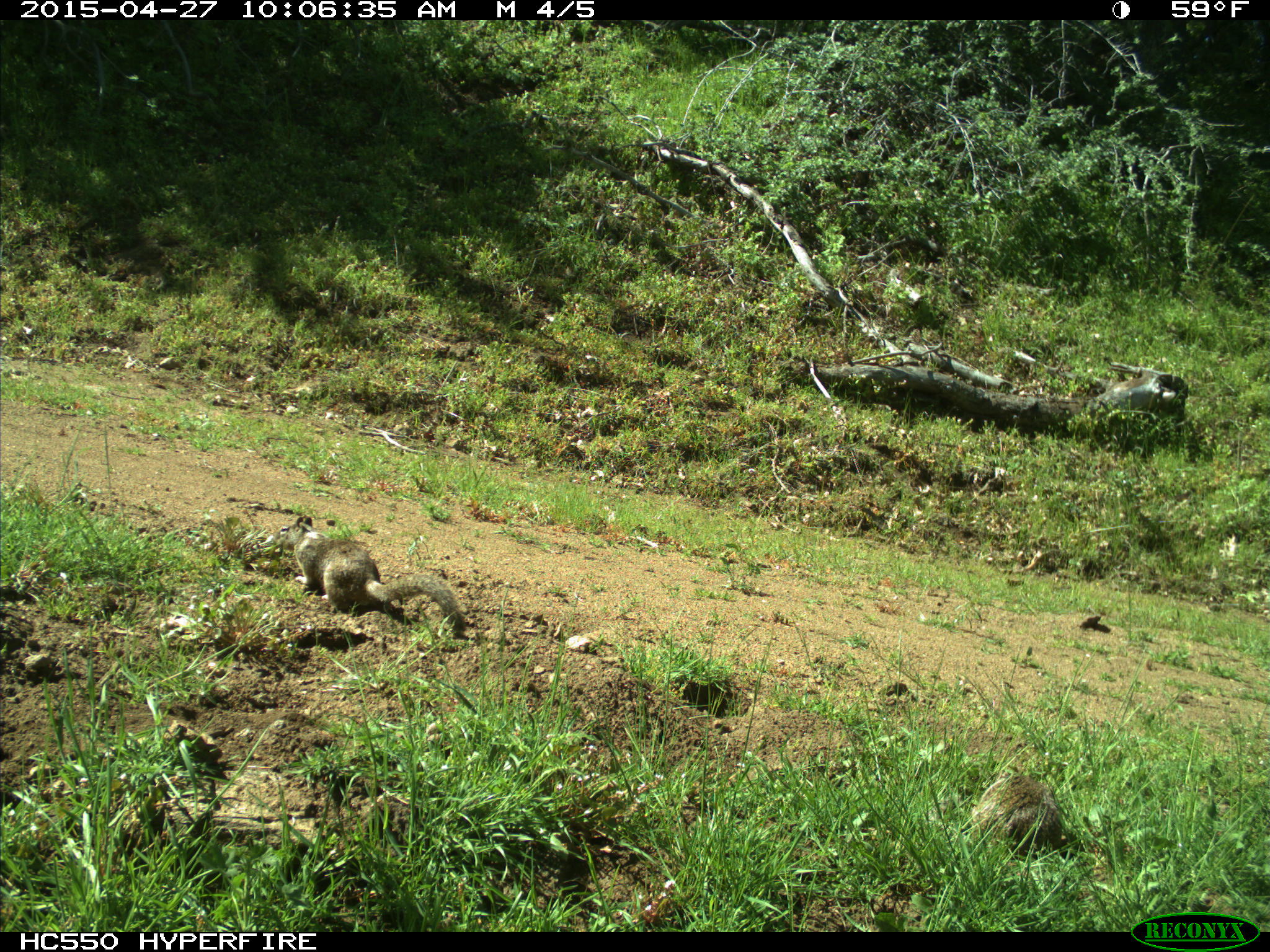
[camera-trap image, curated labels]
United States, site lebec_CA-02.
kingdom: Animalia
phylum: Chordata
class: Mammalia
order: Rodentia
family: Sciuridae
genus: Otospermophilus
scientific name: Otospermophilus beecheyi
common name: california ground squirrel